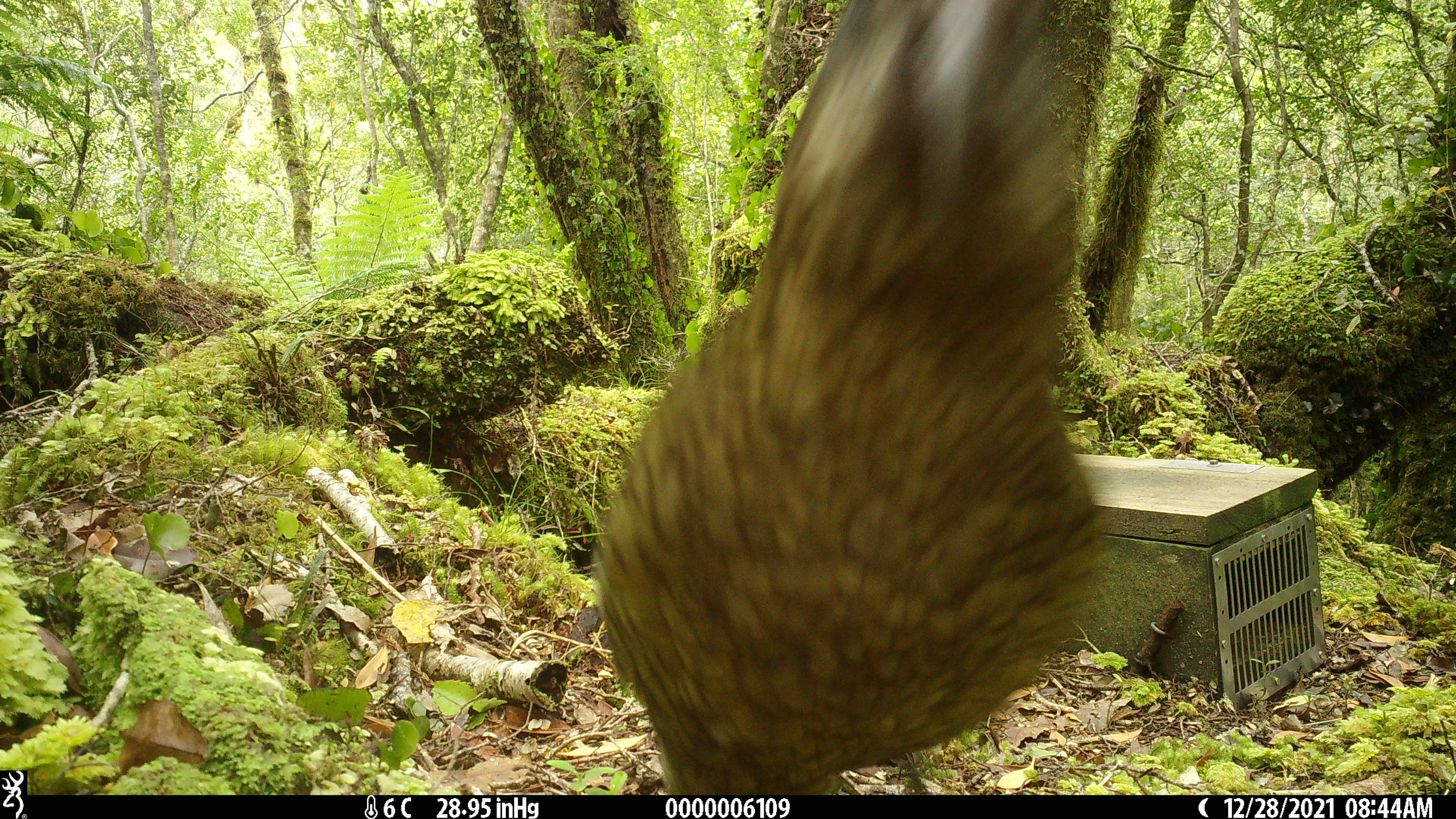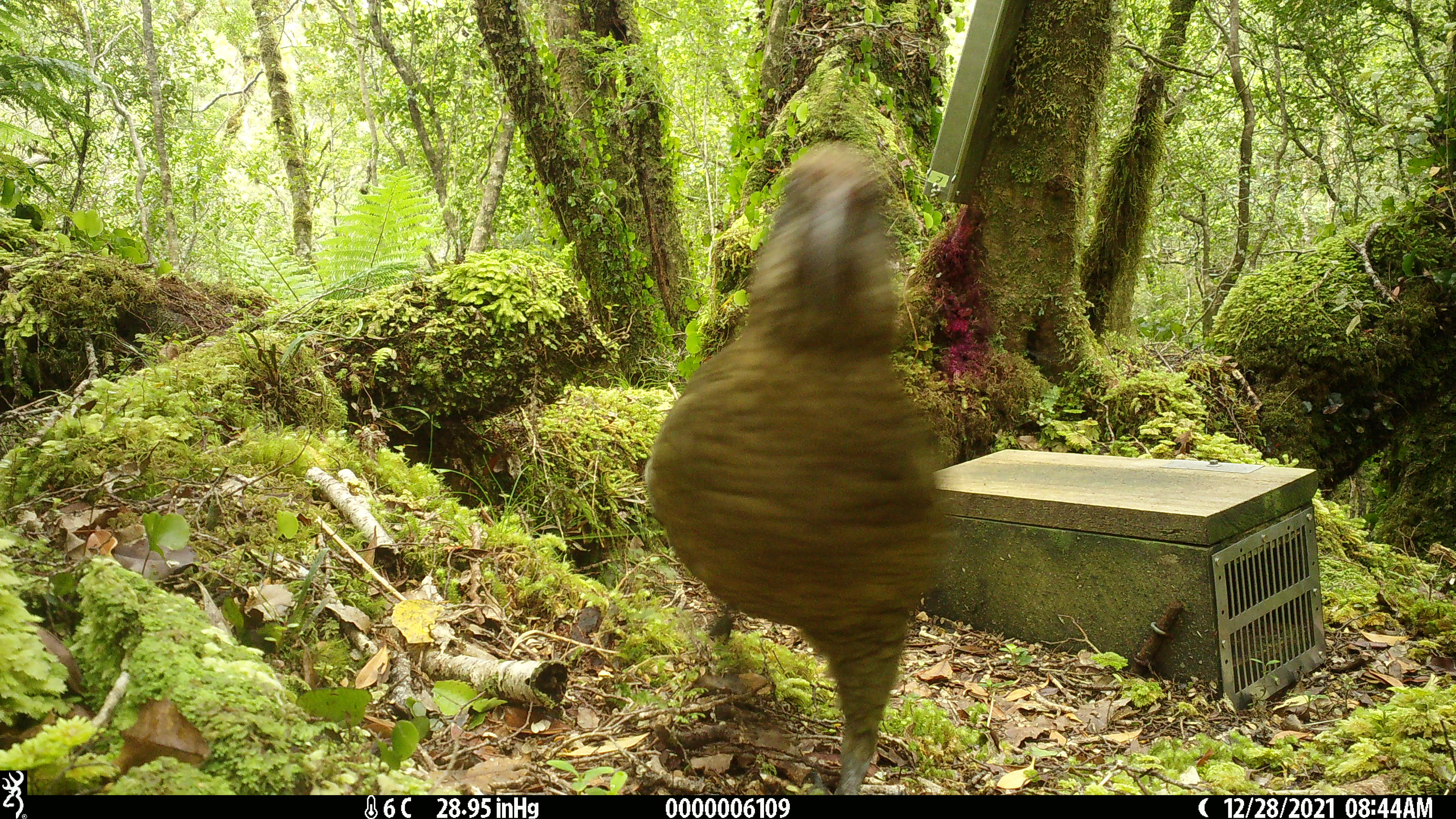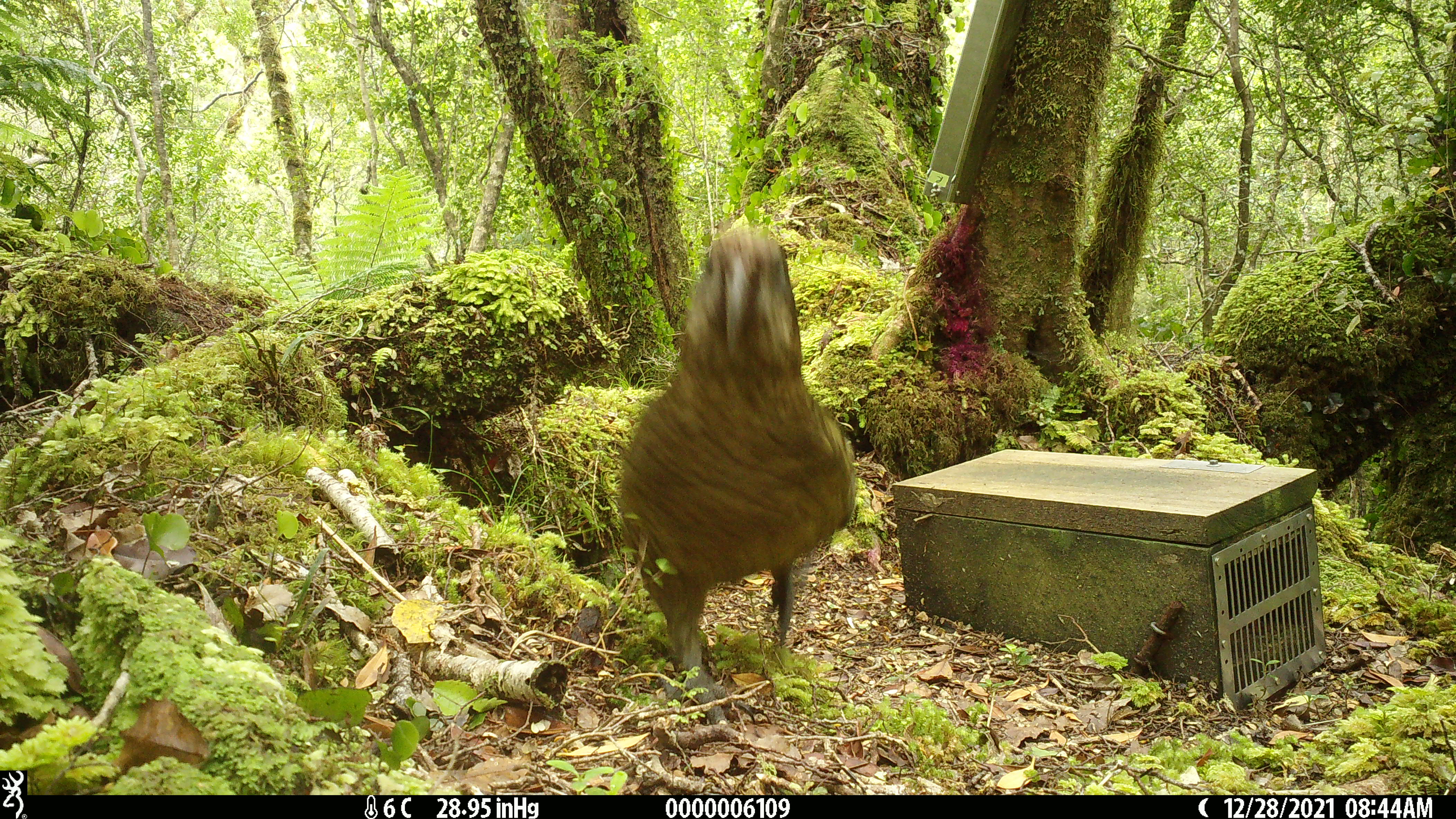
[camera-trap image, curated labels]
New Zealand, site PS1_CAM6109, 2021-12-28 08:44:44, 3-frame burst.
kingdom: Animalia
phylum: Chordata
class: Aves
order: Psittaciformes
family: Strigopidae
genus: Nestor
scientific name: Nestor notabilis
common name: kea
Kea (Nestor notabilis).